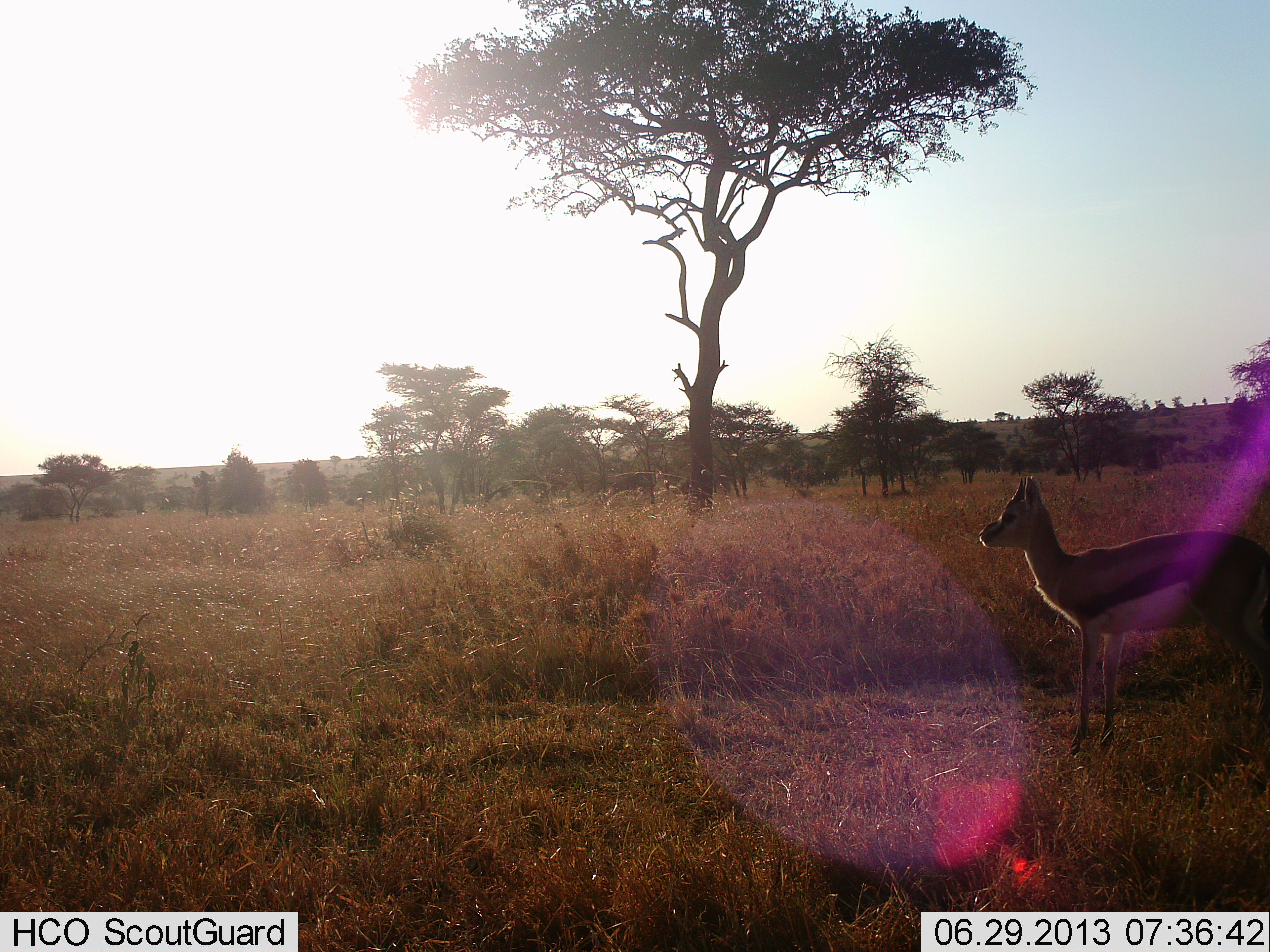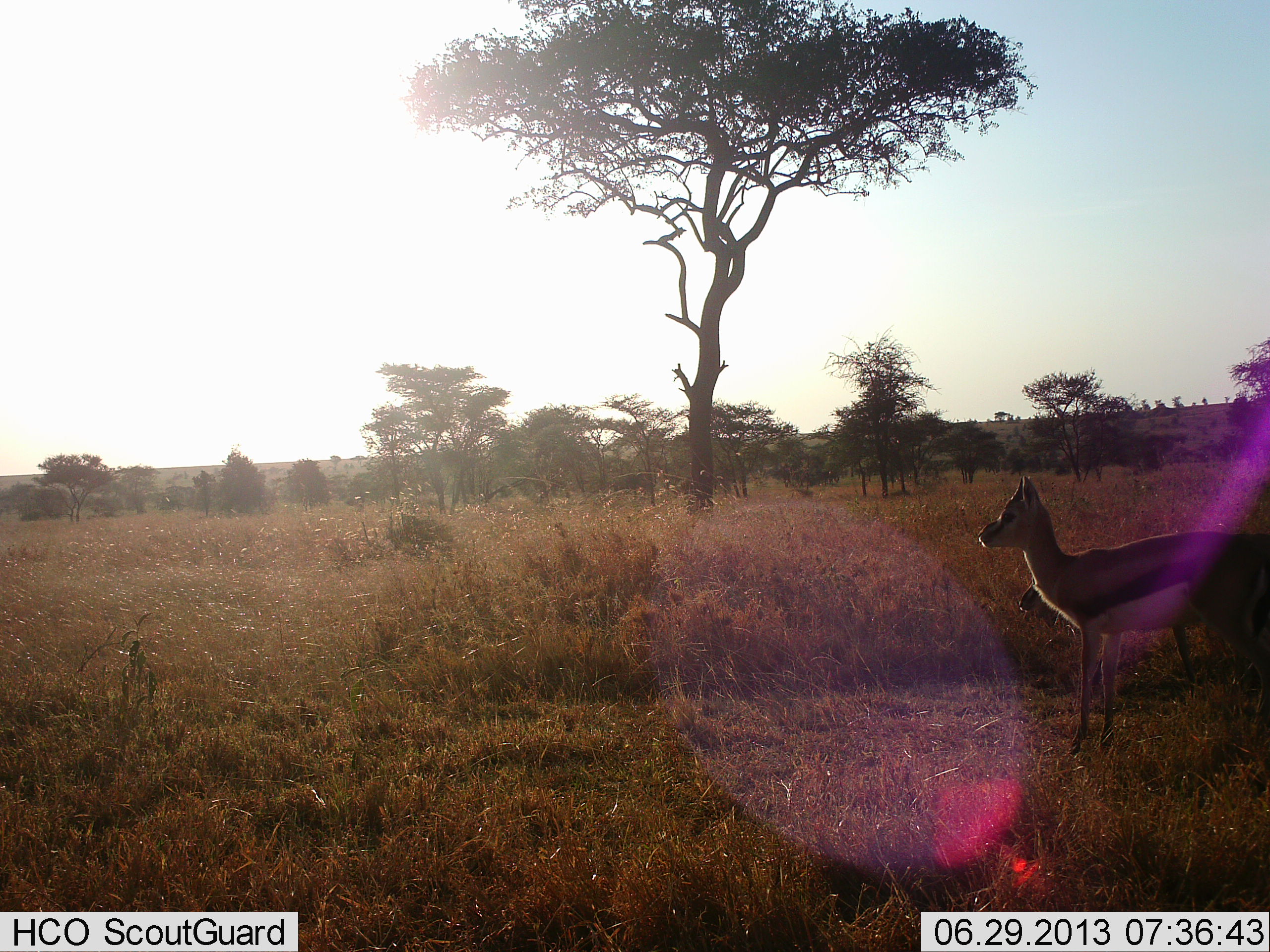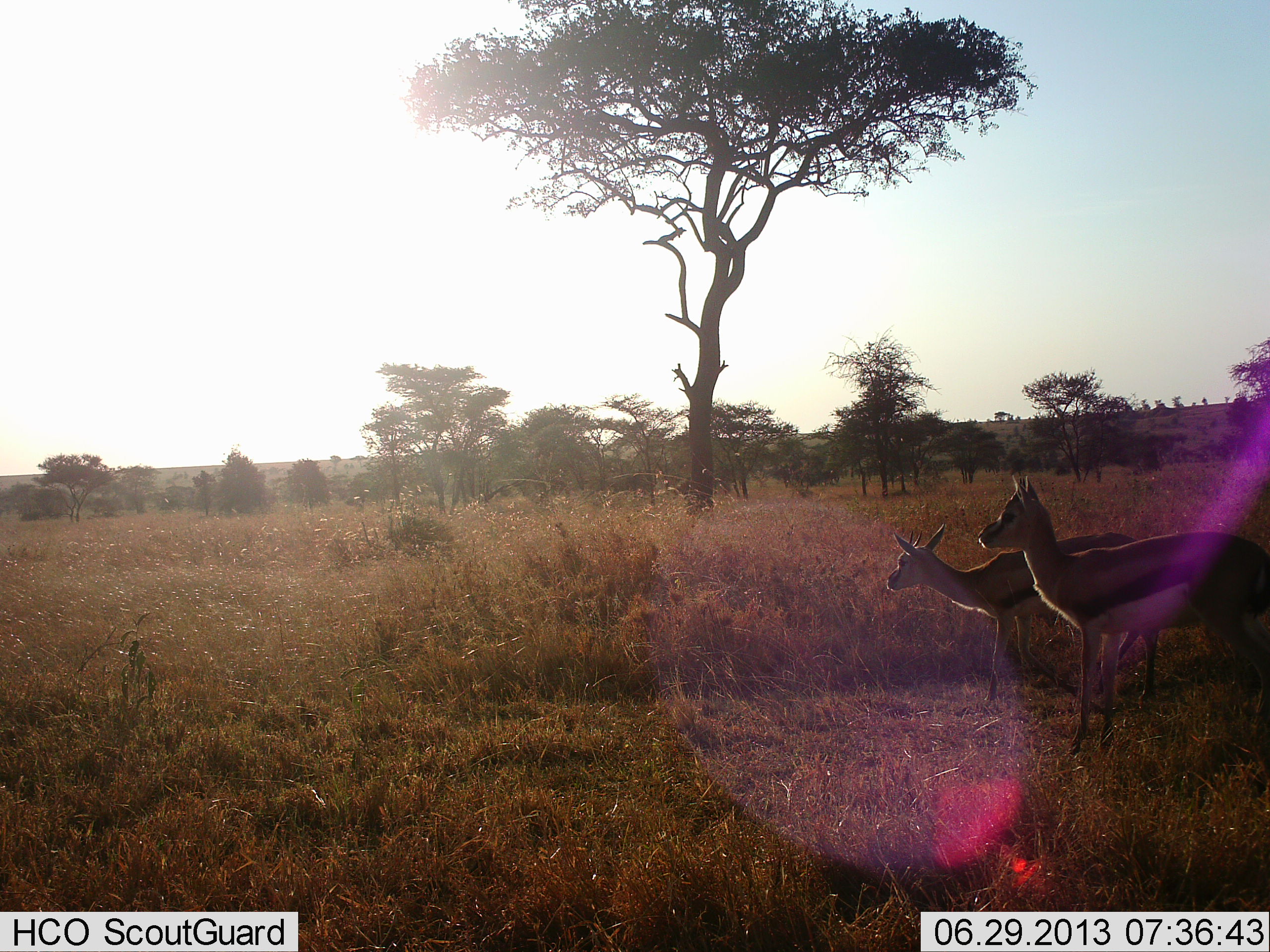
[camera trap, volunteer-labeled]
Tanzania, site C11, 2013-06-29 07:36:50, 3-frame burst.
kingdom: Animalia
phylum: Chordata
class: Mammalia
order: Artiodactyla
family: Bovidae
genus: Eudorcas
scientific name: Eudorcas thomsonii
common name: thomson's gazelle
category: gazellethomsons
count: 2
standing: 87%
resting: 7%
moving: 53%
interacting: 0%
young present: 40%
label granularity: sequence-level